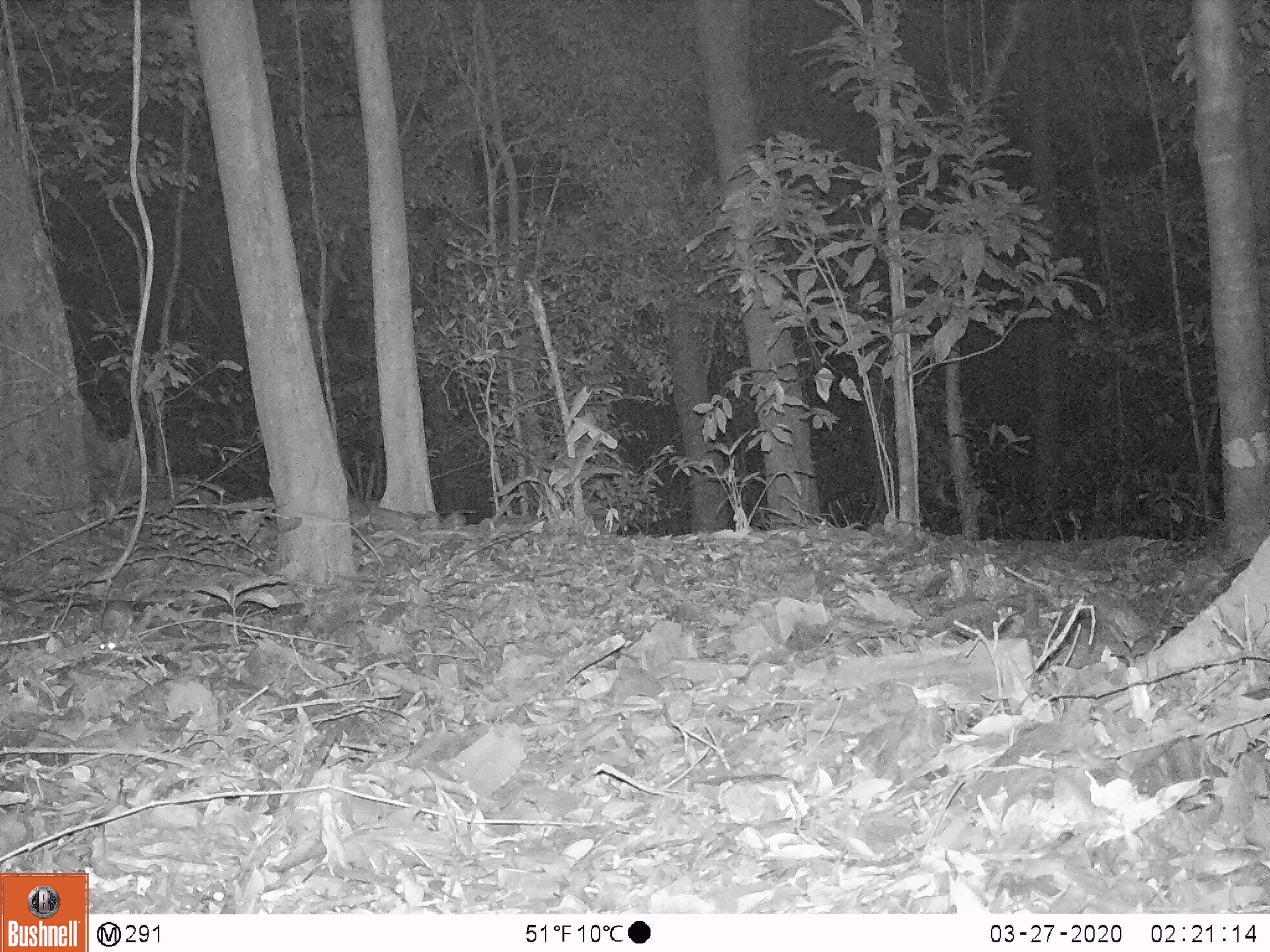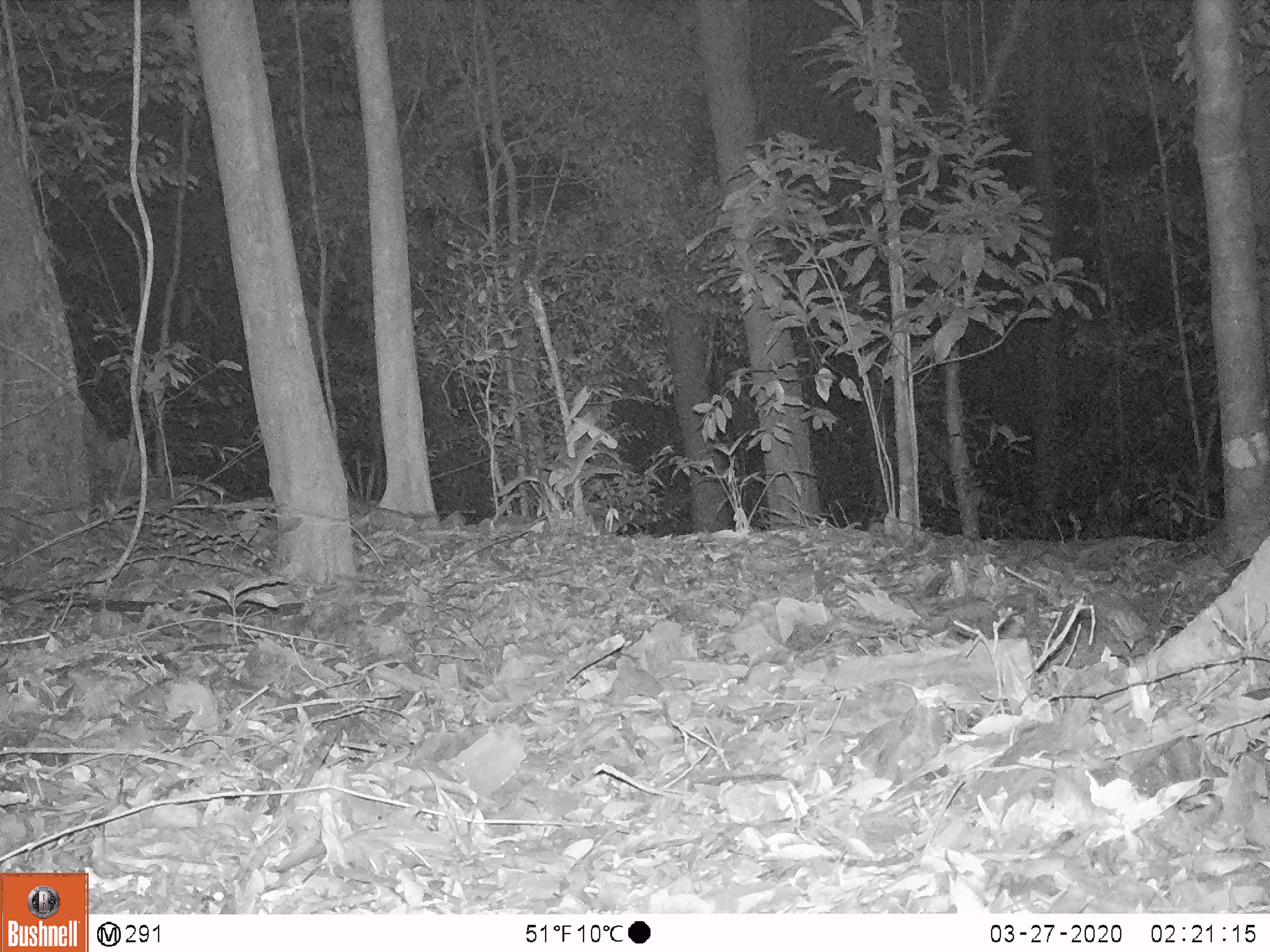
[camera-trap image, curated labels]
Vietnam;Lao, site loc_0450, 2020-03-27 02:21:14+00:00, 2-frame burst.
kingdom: Animalia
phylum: Chordata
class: Mammalia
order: Rodentia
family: Muridae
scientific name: Muridae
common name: old-world mice and rats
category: unidentified murid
Unidentified murid (old-world mice and rats) (Muridae). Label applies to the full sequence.